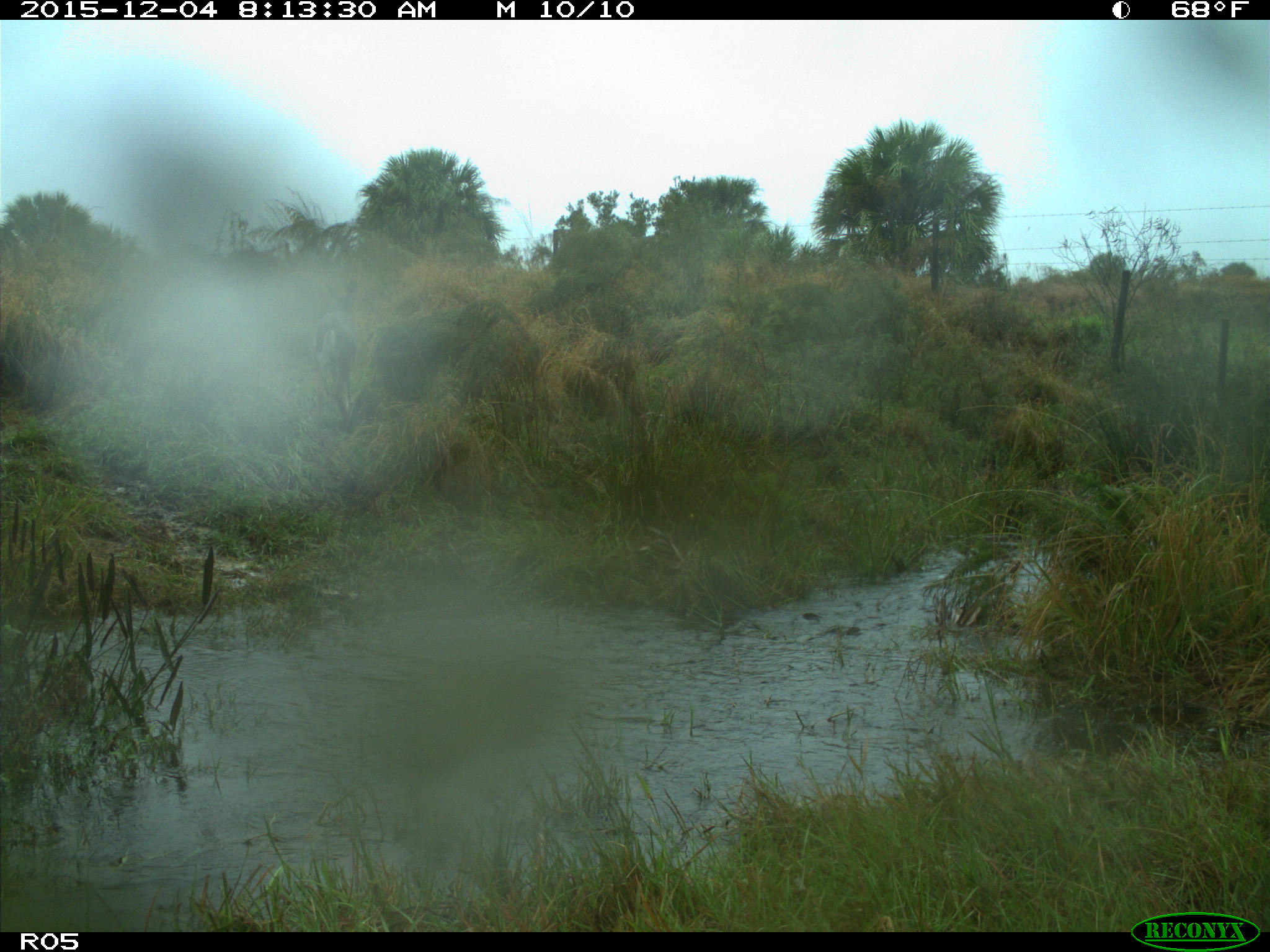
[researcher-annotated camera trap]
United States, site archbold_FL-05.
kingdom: Animalia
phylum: Chordata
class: Mammalia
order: Artiodactyla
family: Cervidae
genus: Odocoileus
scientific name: Odocoileus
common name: deer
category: unidentified deer